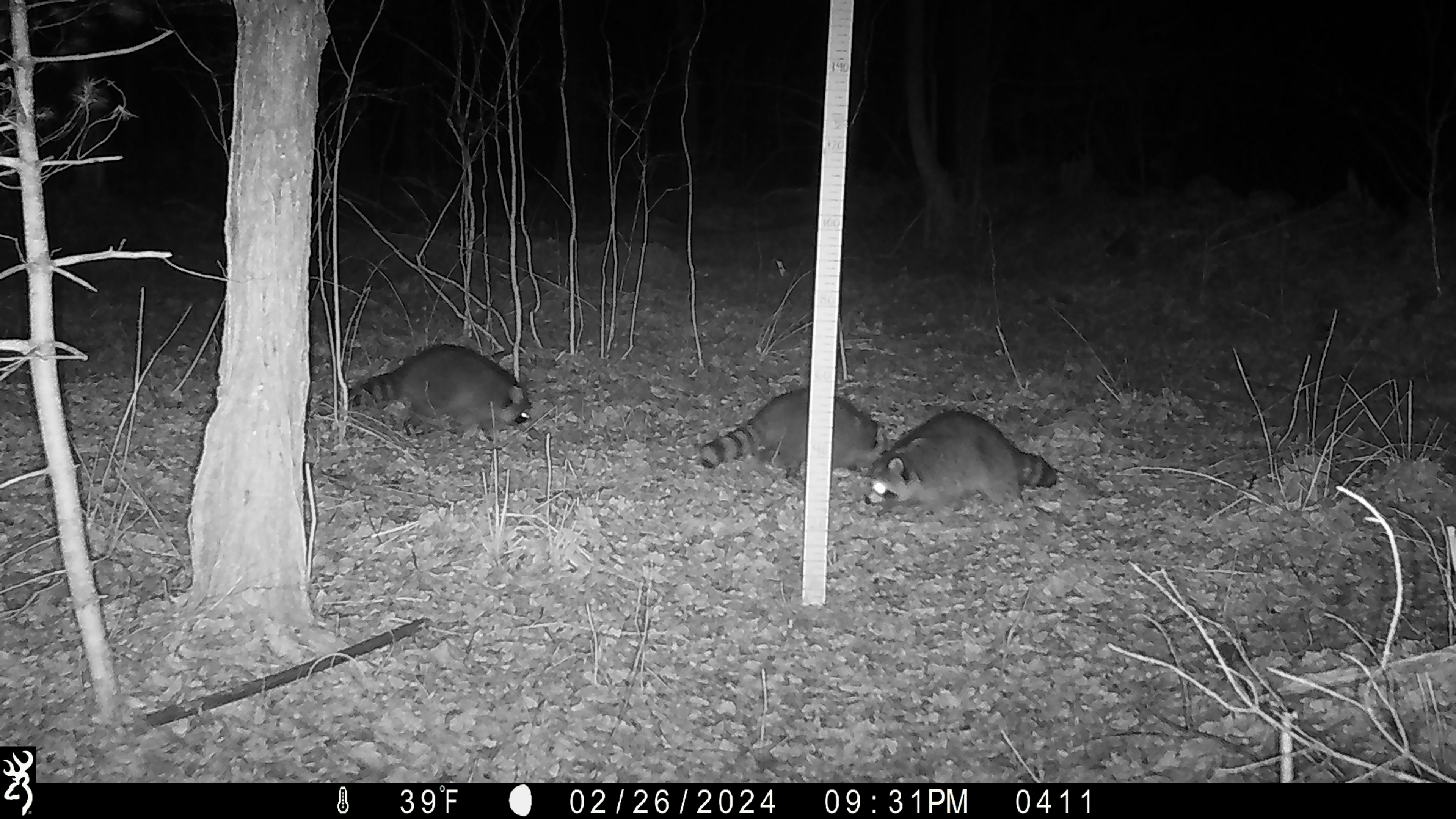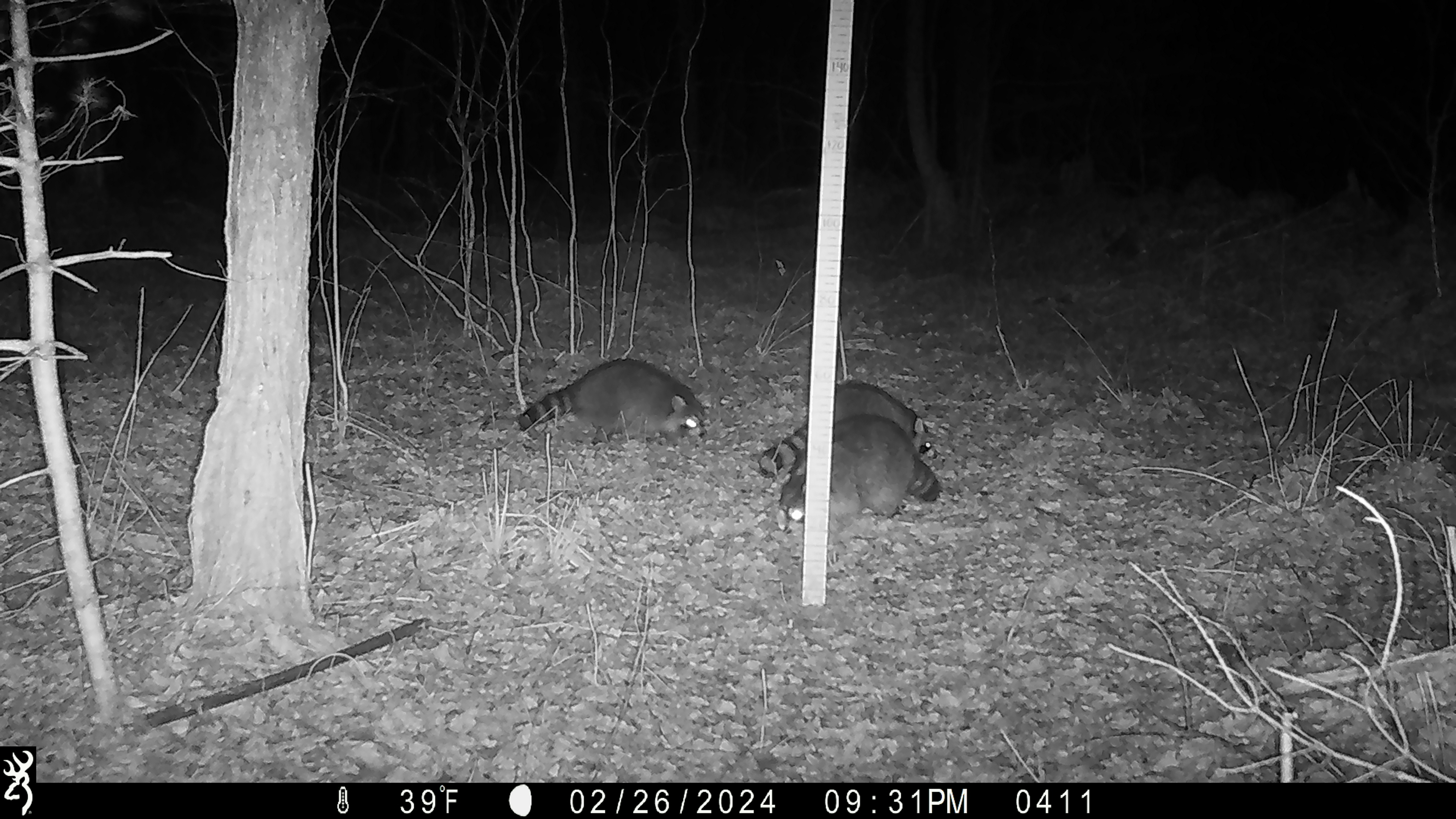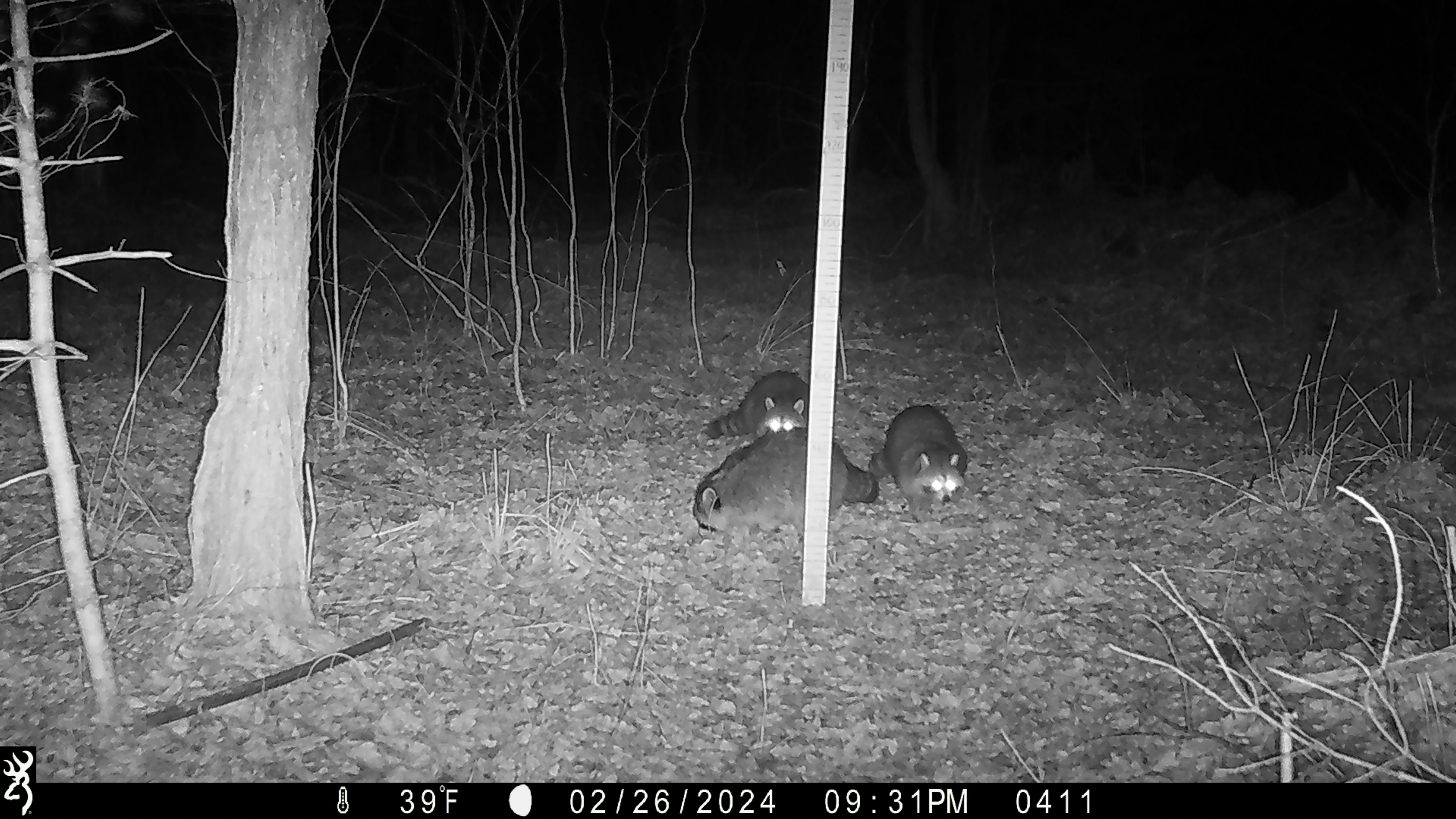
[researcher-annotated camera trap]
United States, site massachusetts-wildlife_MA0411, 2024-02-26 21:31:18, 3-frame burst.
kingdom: Animalia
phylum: Chordata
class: Mammalia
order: Carnivora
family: Procyonidae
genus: Procyon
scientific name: Procyon lotor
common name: raccoon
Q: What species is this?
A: Raccoon (Procyon lotor).